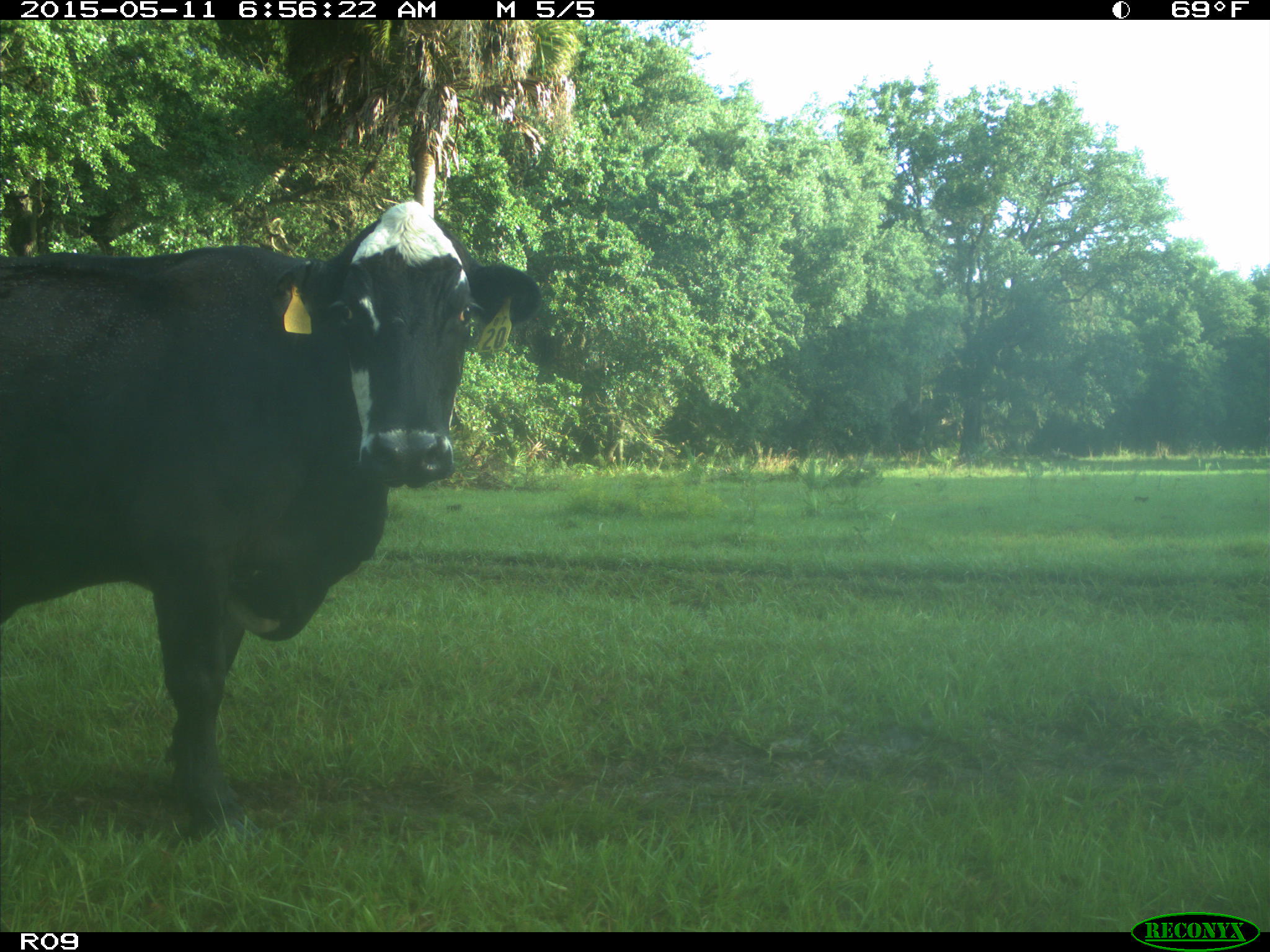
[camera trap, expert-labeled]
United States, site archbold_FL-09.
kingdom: Animalia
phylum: Chordata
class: Mammalia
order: Artiodactyla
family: Bovidae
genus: Bos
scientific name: Bos taurus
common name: domestic cow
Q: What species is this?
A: Bos taurus (domestic cow).